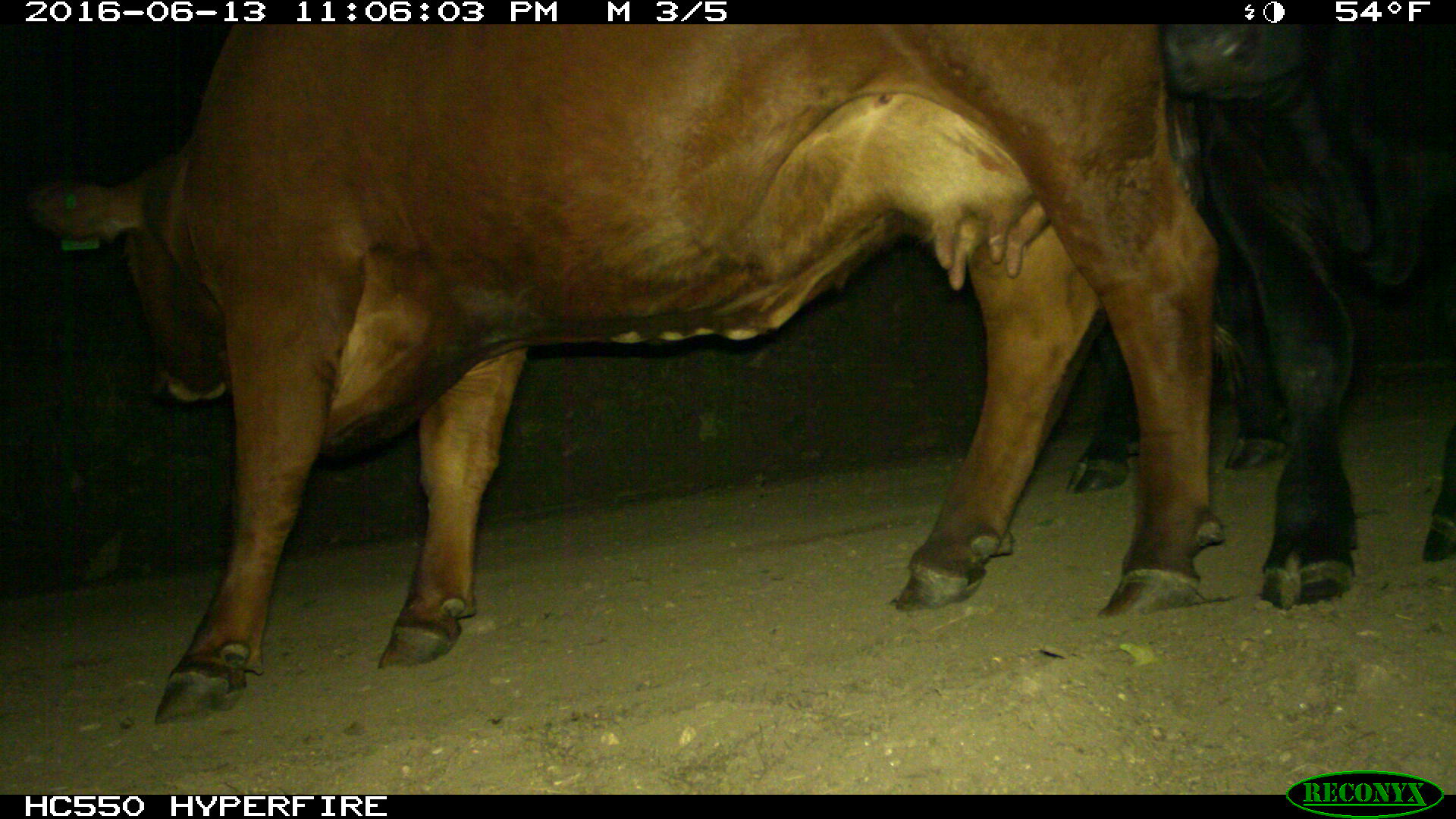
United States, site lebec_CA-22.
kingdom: Animalia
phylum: Chordata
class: Mammalia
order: Artiodactyla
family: Bovidae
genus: Bos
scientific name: Bos taurus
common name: domestic cow